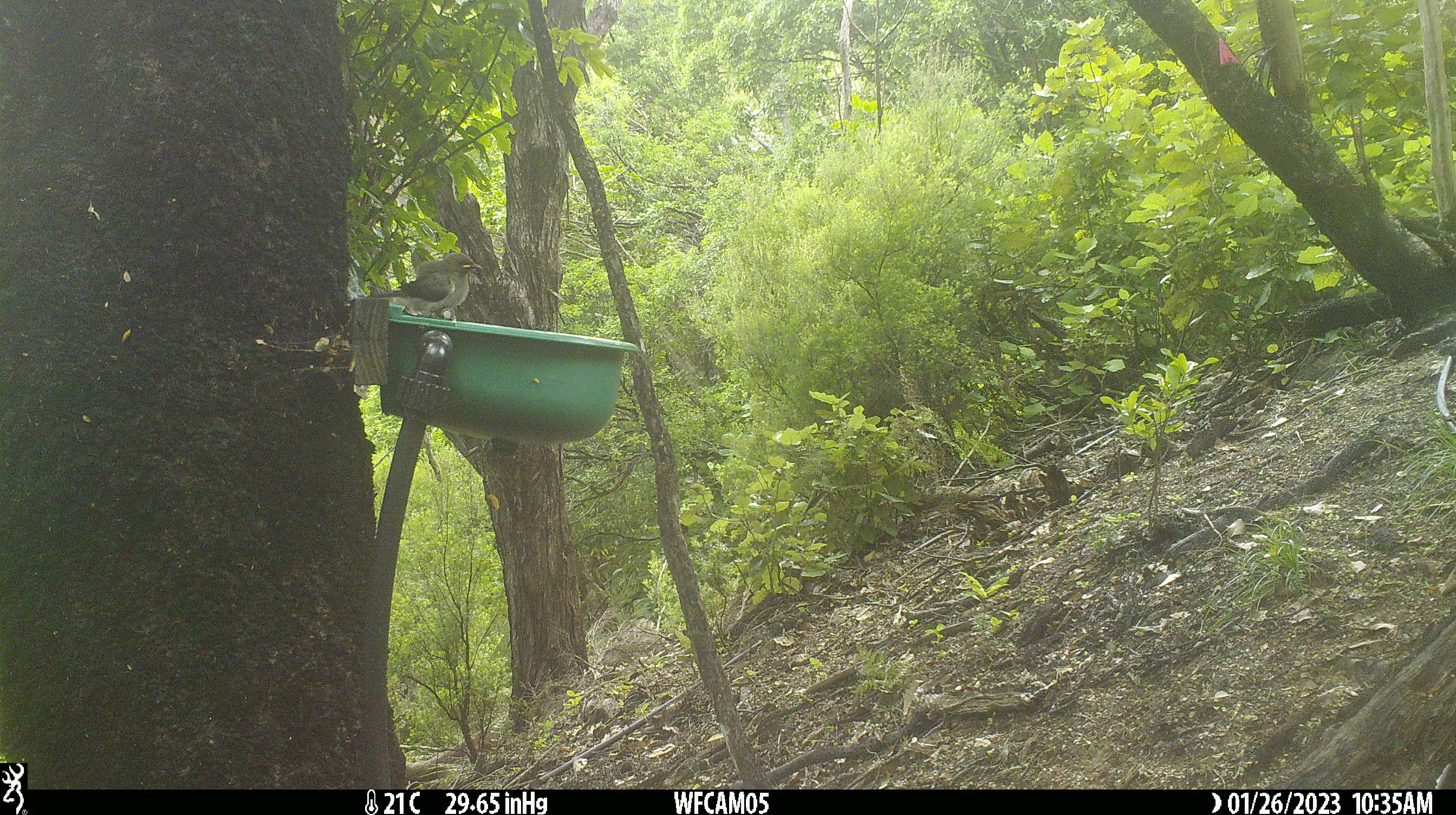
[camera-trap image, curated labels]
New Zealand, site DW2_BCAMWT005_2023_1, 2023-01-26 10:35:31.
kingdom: Animalia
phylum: Chordata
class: Aves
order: Passeriformes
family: Meliphagidae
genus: Anthornis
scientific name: Anthornis melanura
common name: new zealand bellbird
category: bellbird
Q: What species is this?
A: Bellbird (new zealand bellbird) (Anthornis melanura).